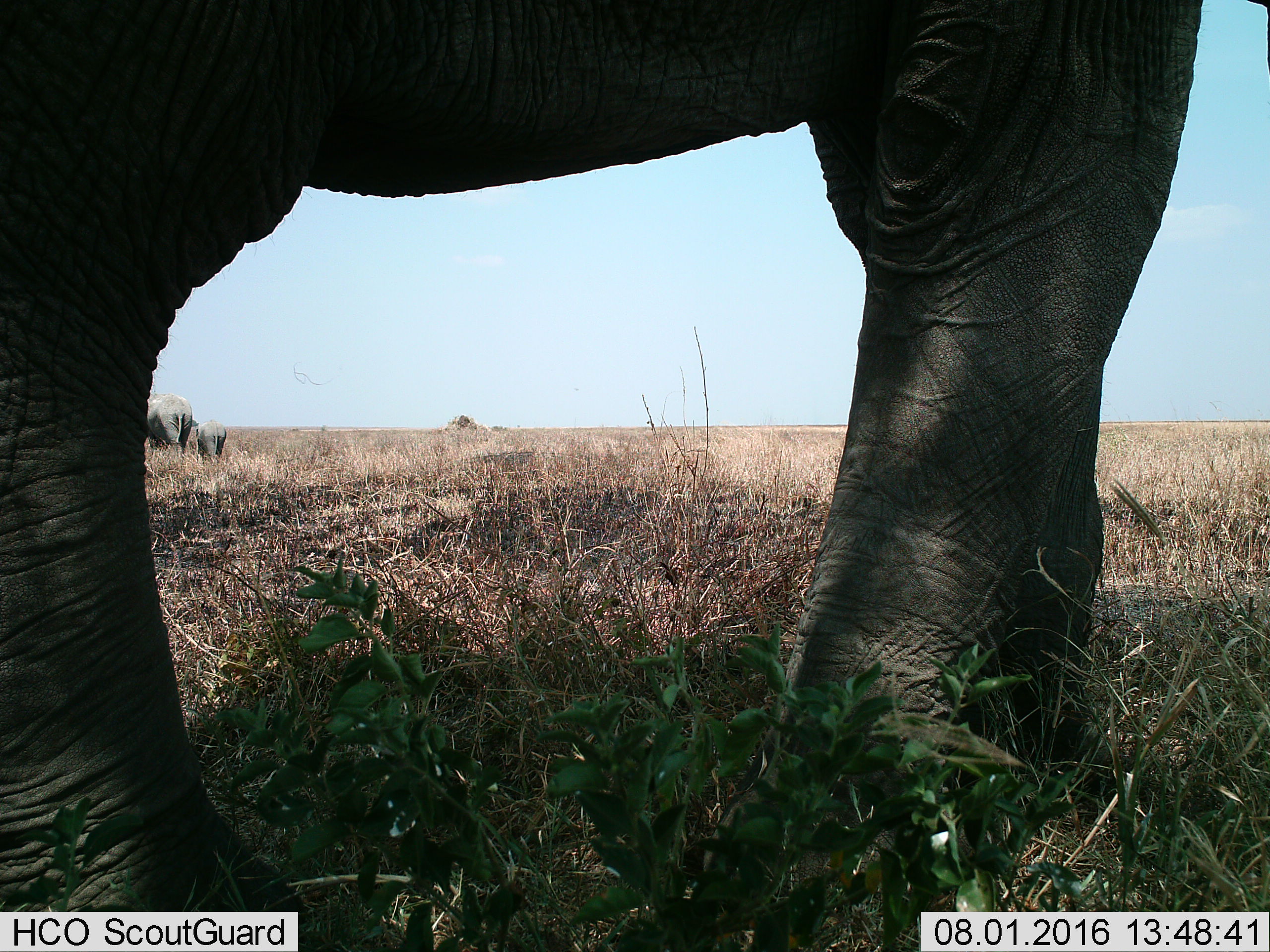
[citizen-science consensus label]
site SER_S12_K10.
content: unidentified animal